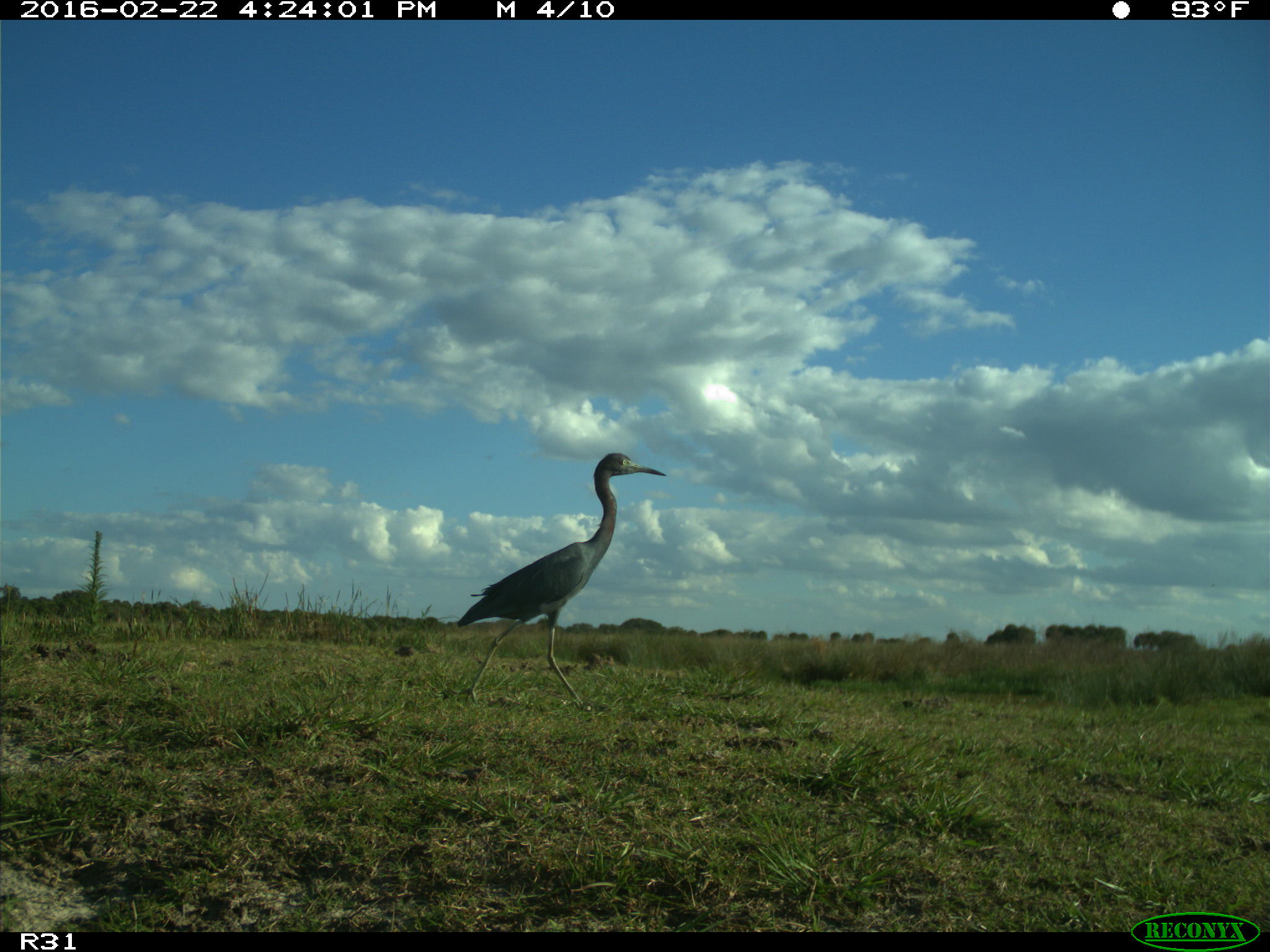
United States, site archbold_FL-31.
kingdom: Animalia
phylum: Chordata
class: Aves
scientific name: Aves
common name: birds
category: unidentified bird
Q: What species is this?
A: Unidentified bird (birds) (Aves).